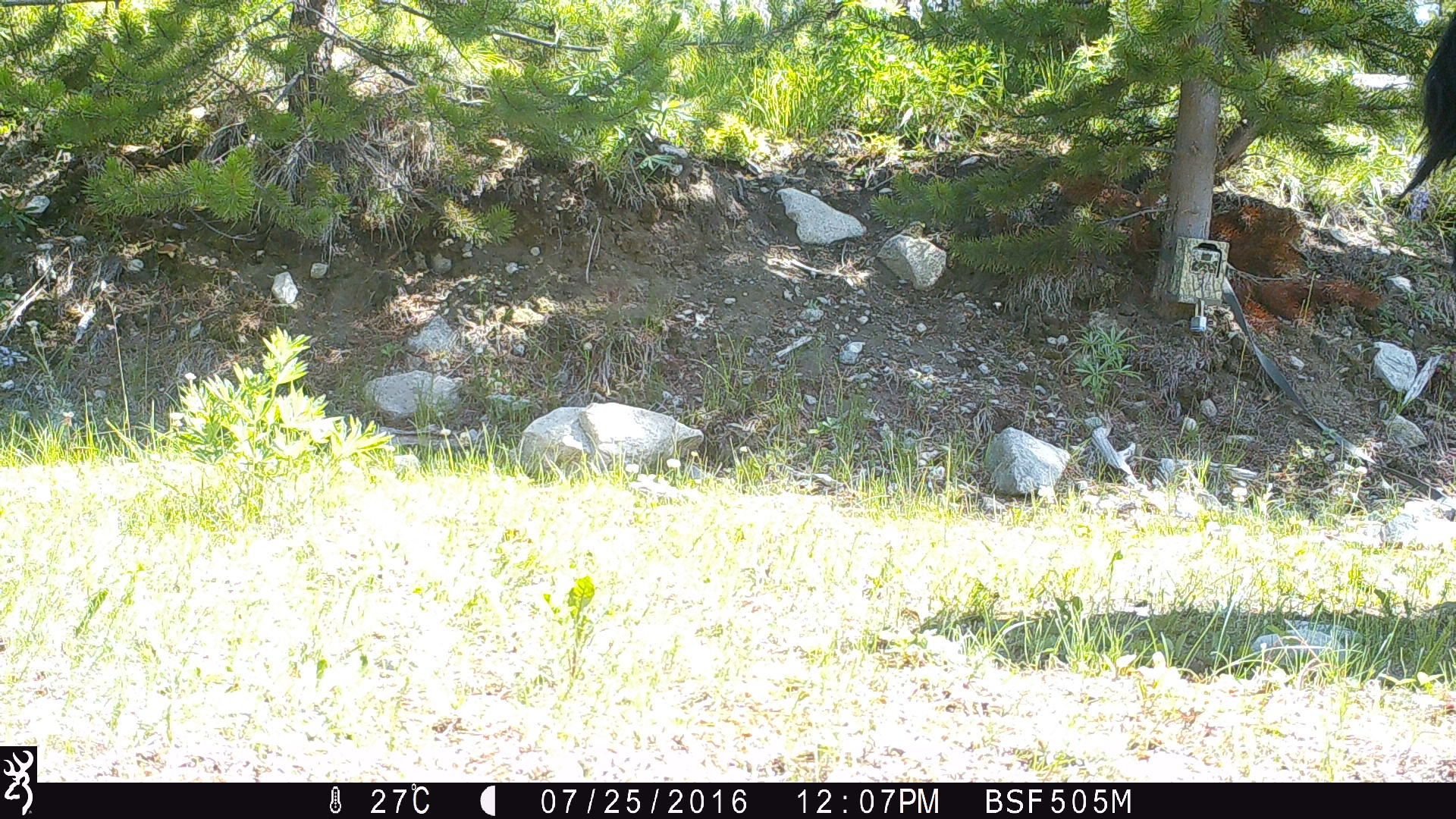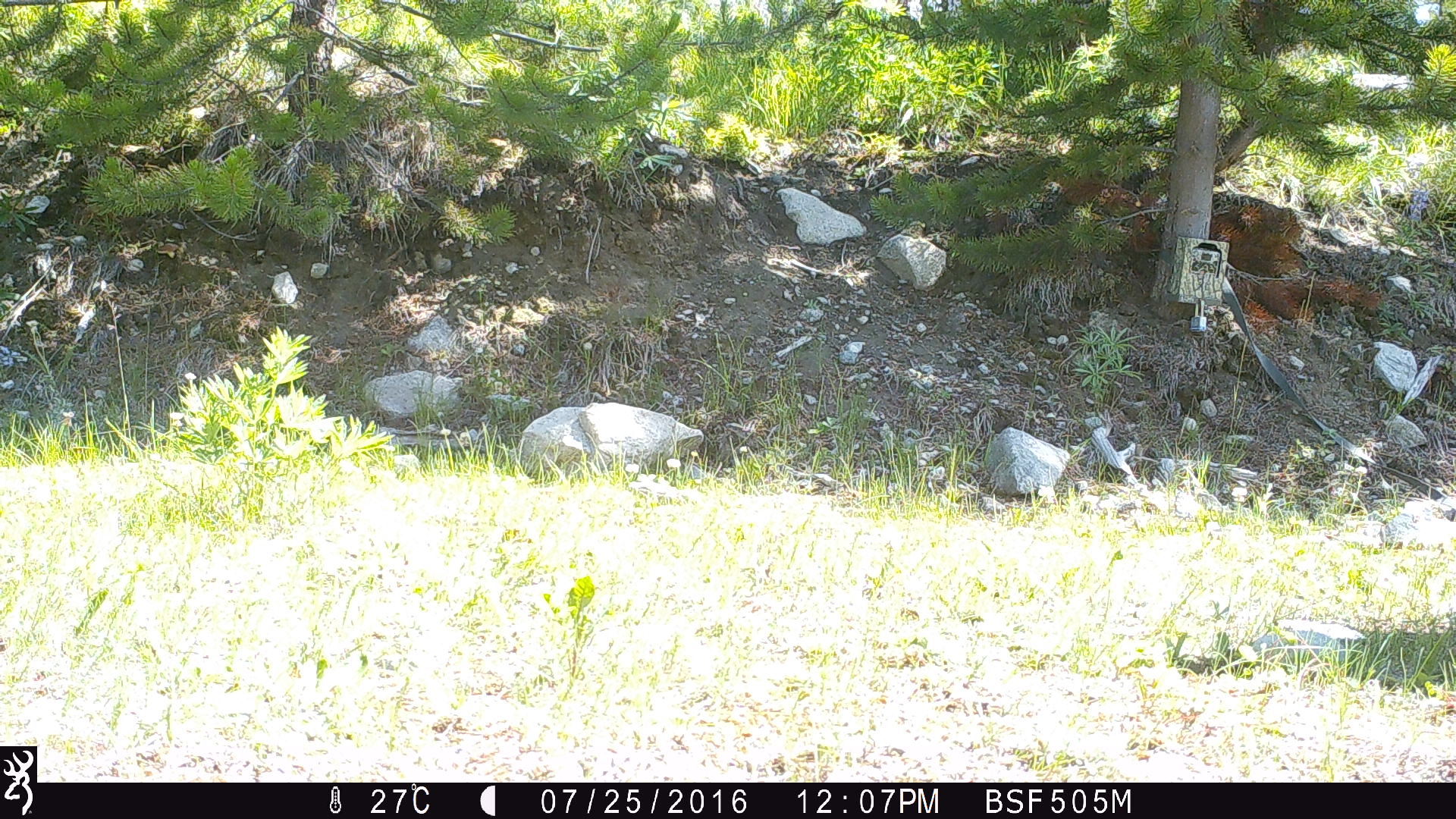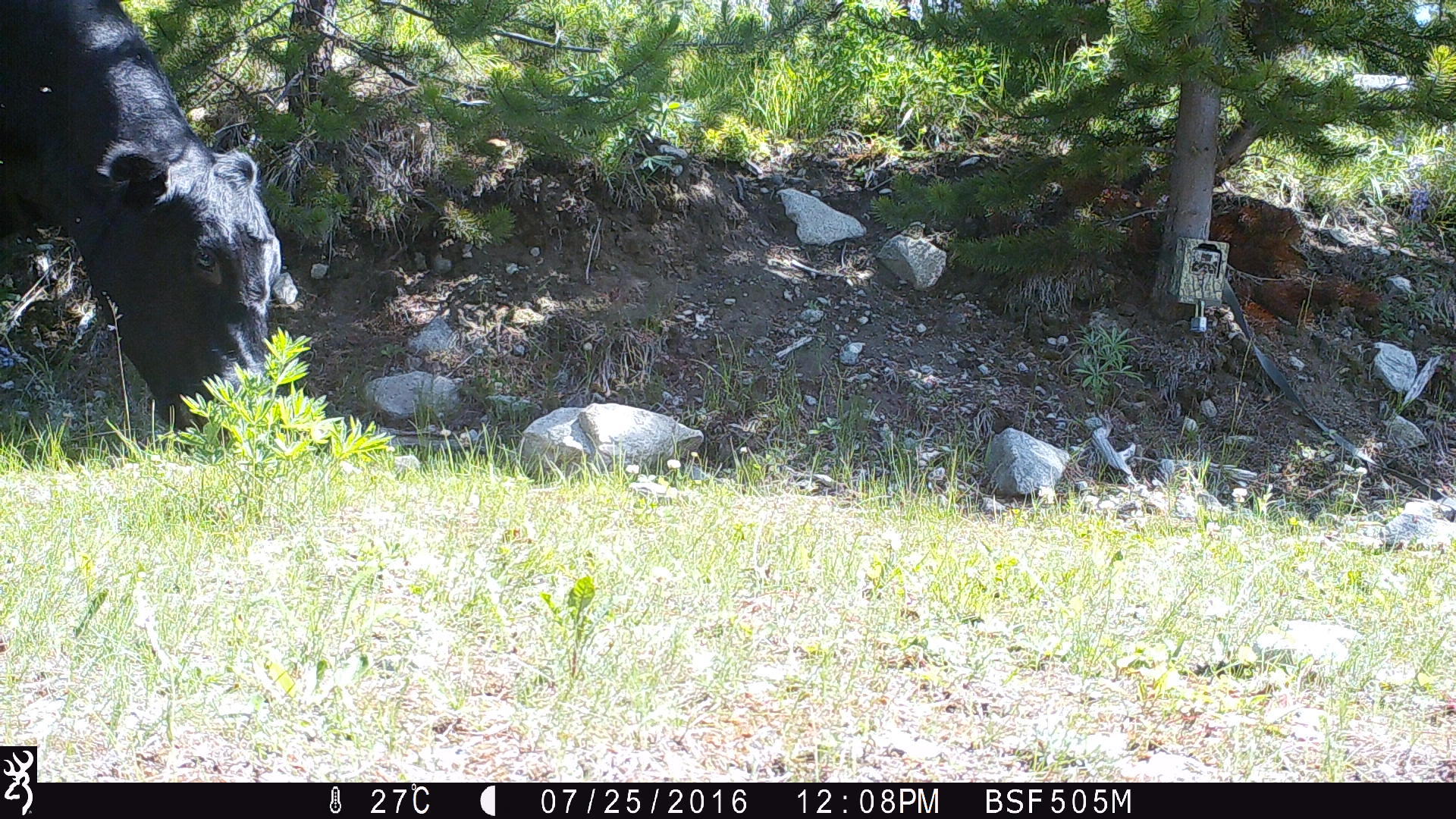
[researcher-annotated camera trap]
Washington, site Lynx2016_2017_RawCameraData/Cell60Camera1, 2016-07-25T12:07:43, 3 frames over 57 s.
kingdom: Animalia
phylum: Chordata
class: Mammalia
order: Artiodactyla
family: Bovidae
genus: Bos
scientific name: Bos taurus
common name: domestic cattle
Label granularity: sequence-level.